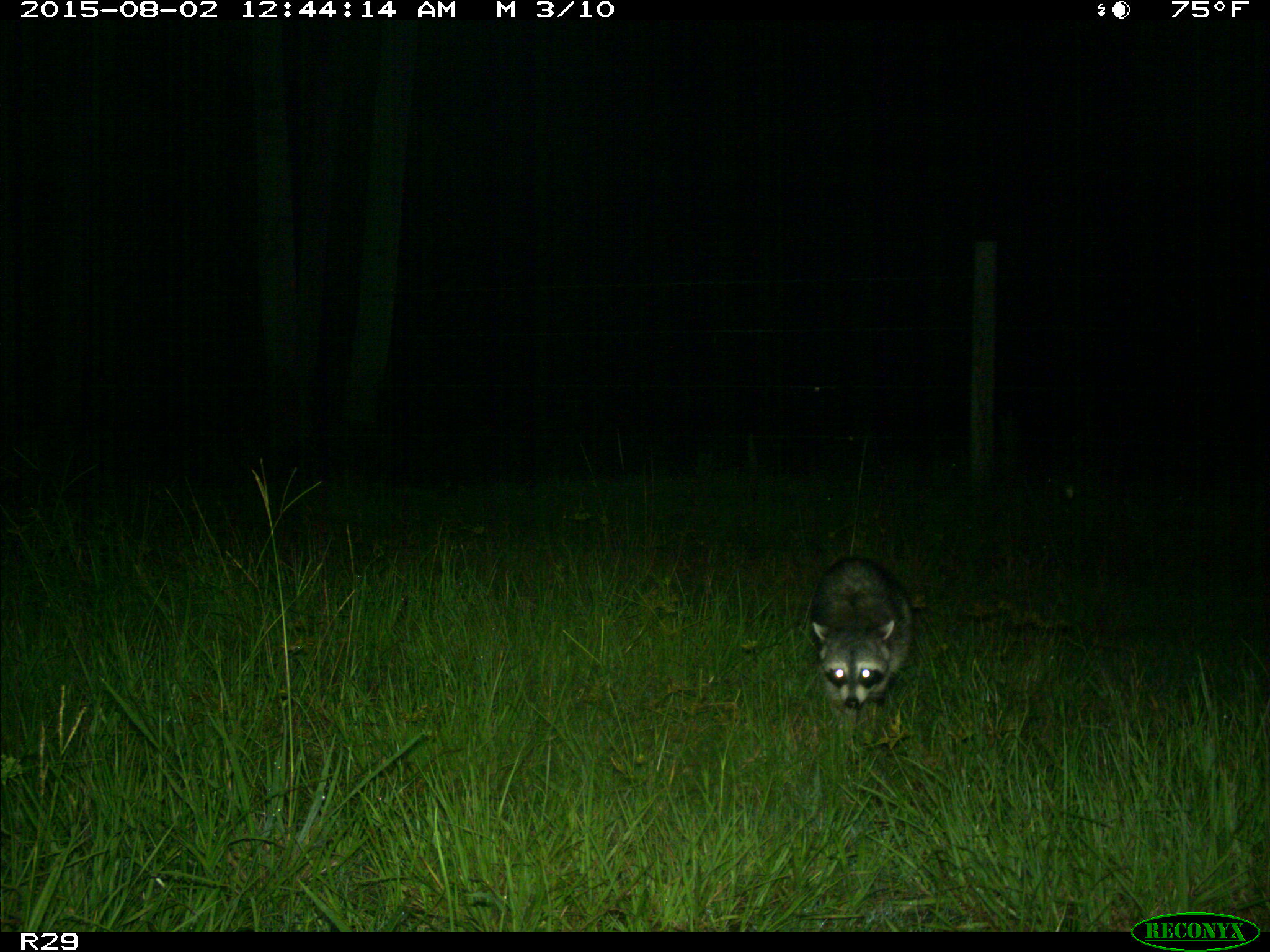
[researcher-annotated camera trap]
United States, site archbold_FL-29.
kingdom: Animalia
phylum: Chordata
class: Mammalia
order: Carnivora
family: Procyonidae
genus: Procyon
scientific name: Procyon lotor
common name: common raccoon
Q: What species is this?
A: Procyon lotor (common raccoon).